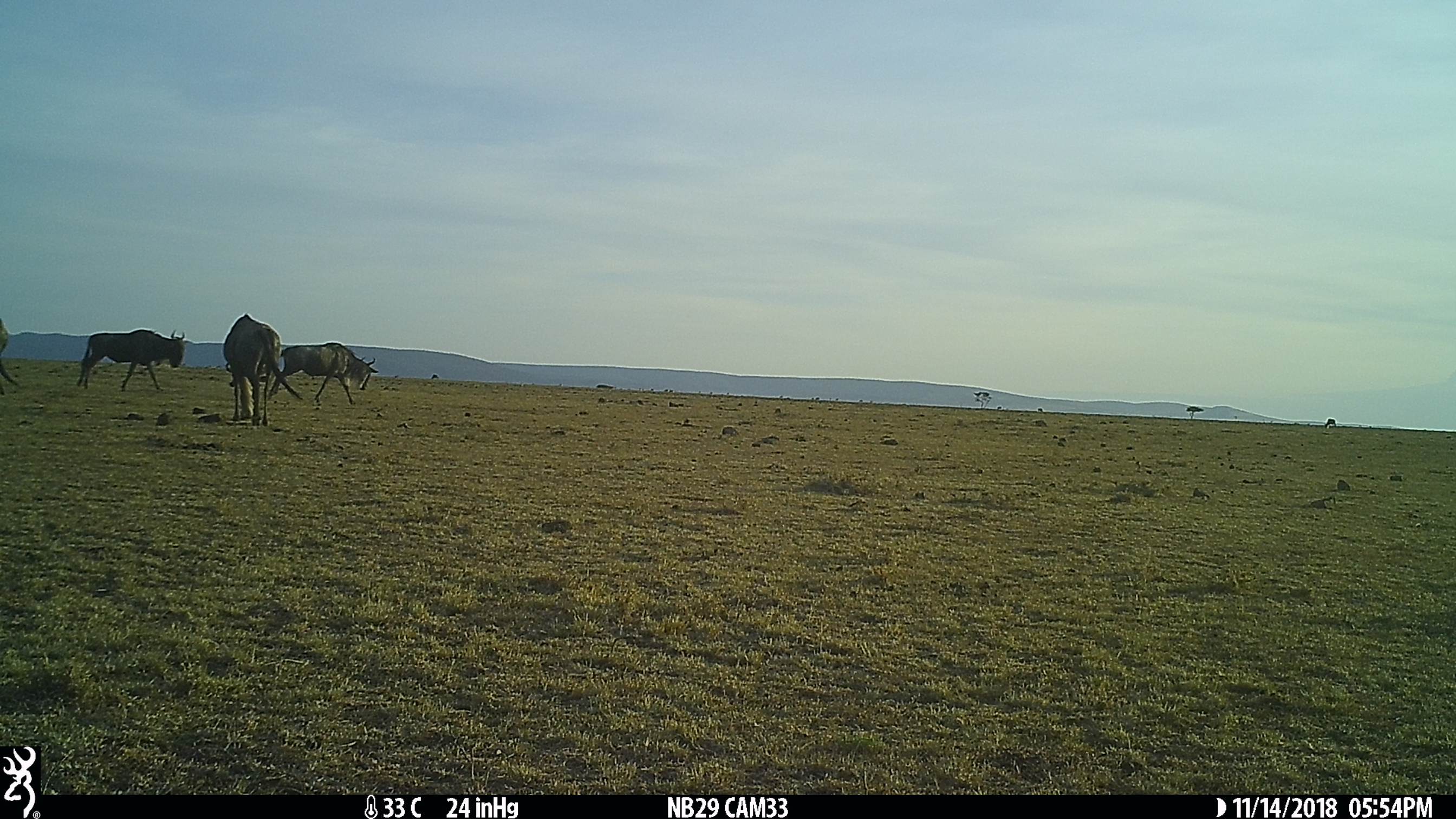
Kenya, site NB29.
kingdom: Animalia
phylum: Chordata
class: Mammalia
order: Artiodactyla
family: Bovidae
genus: Connochaetes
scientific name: Connochaetes taurinus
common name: blue wildebeest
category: wildebeest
Wildebeest (blue wildebeest) (Connochaetes taurinus).